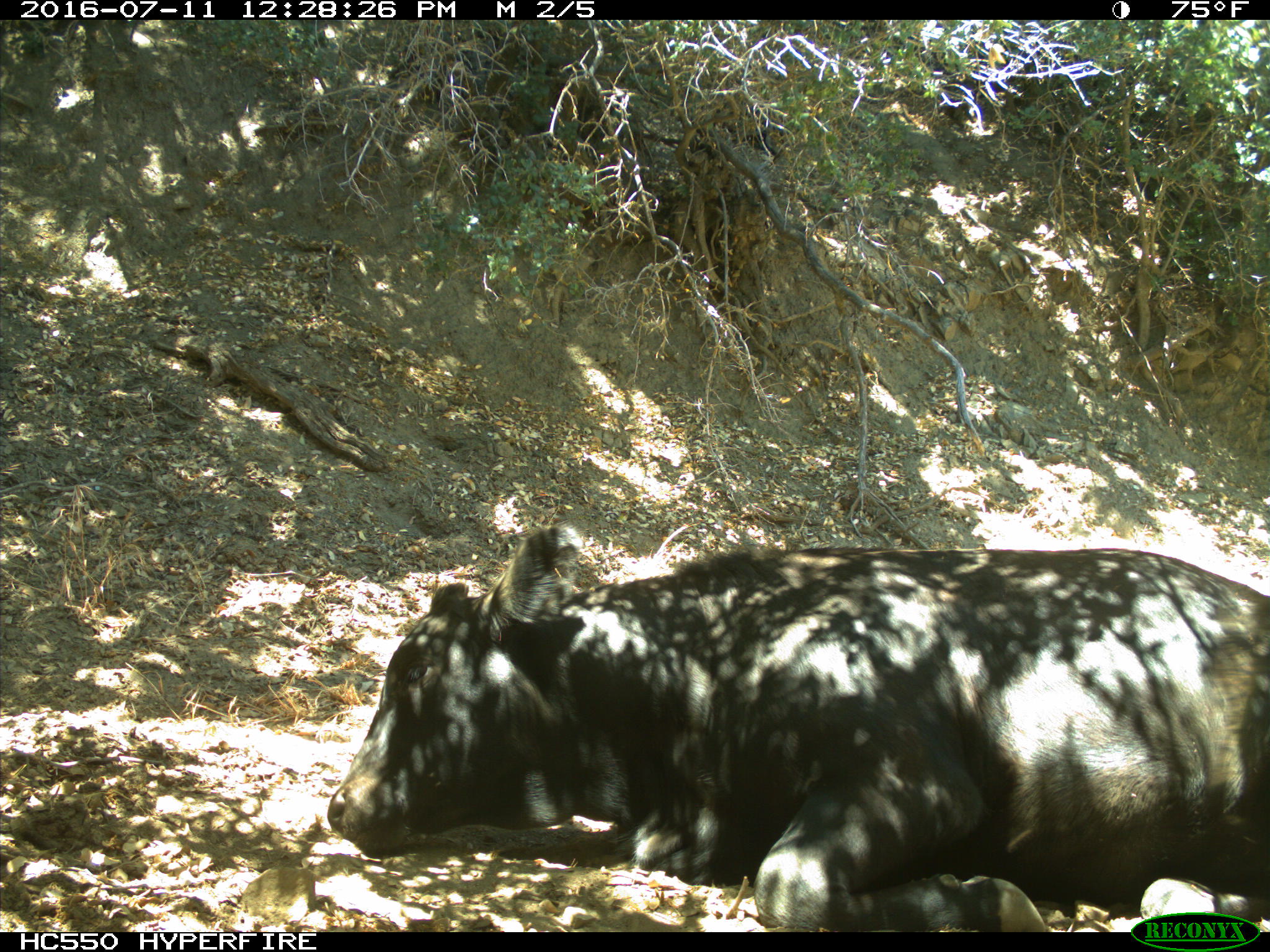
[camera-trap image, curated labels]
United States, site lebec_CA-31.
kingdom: Animalia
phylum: Chordata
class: Mammalia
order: Artiodactyla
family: Bovidae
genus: Bos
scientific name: Bos taurus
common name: domestic cow